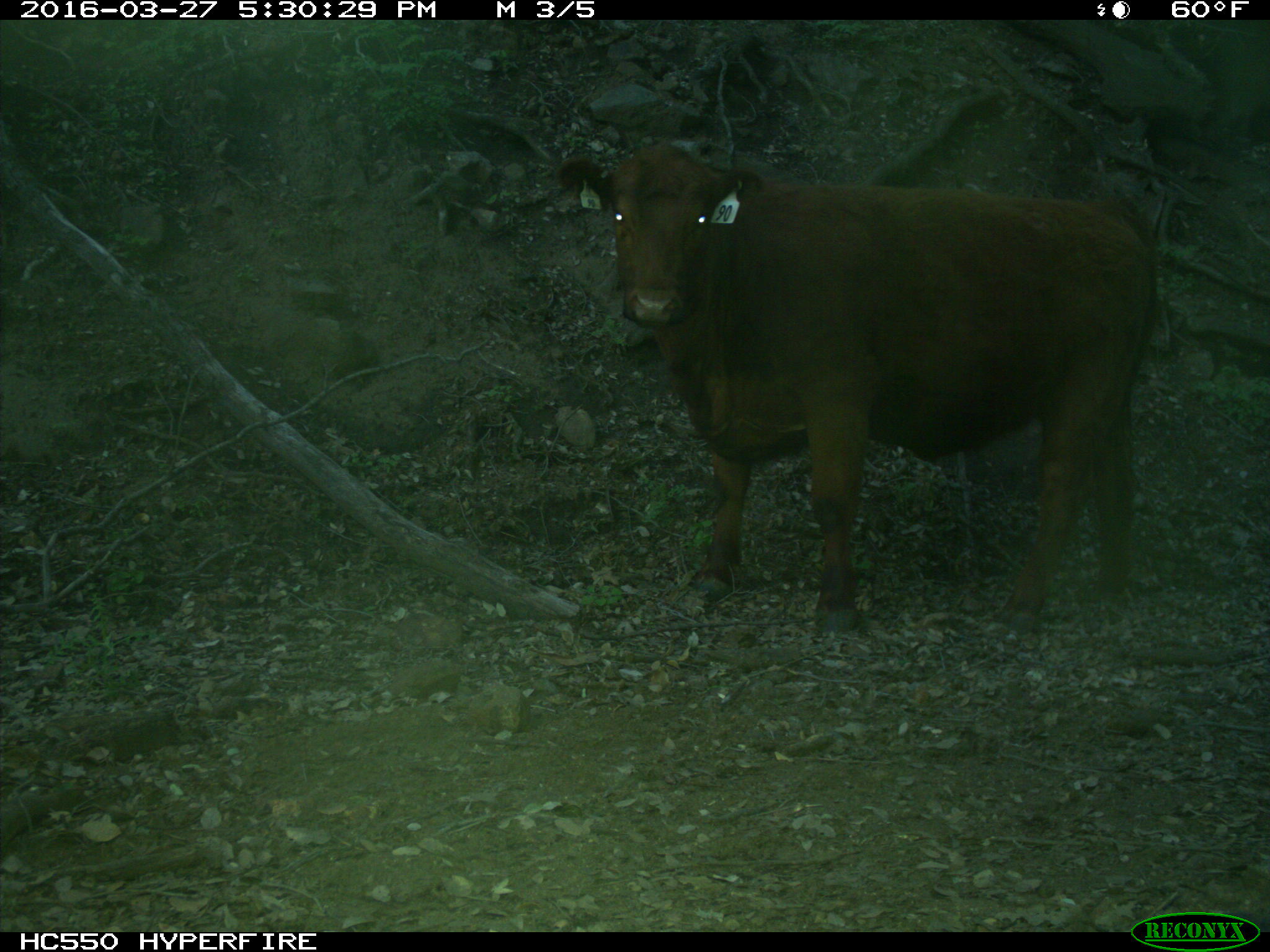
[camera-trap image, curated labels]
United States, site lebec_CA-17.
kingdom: Animalia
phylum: Chordata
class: Mammalia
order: Artiodactyla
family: Bovidae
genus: Bos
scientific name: Bos taurus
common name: domestic cow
Bos taurus (domestic cow).